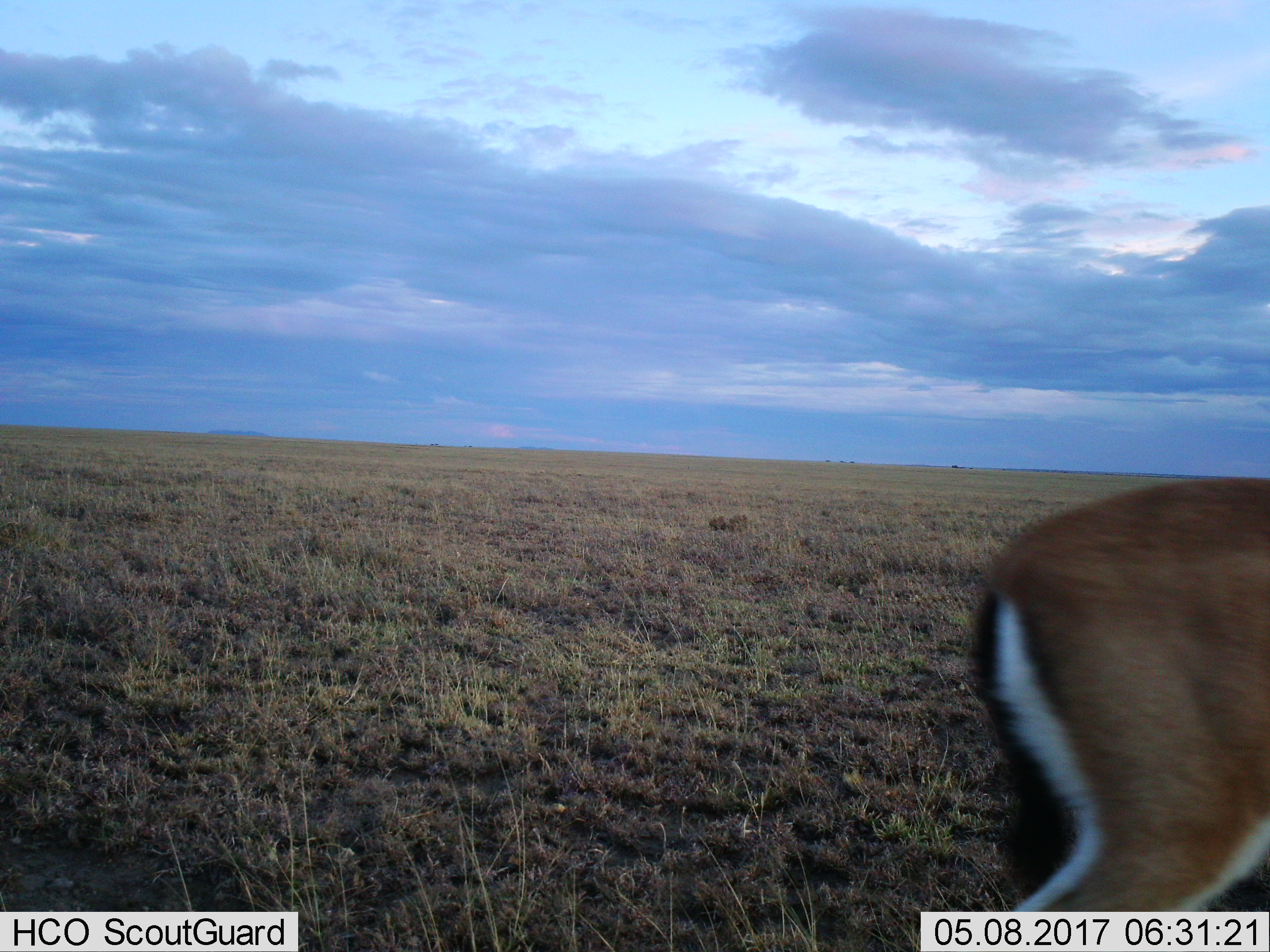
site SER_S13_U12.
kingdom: Animalia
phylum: Chordata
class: Mammalia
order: Artiodactyla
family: Bovidae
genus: Eudorcas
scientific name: Eudorcas thomsonii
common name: thomson's gazelle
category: gazellethomsons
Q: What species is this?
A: Gazellethomsons (thomson's gazelle) (Eudorcas thomsonii).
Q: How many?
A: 1.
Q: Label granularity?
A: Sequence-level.